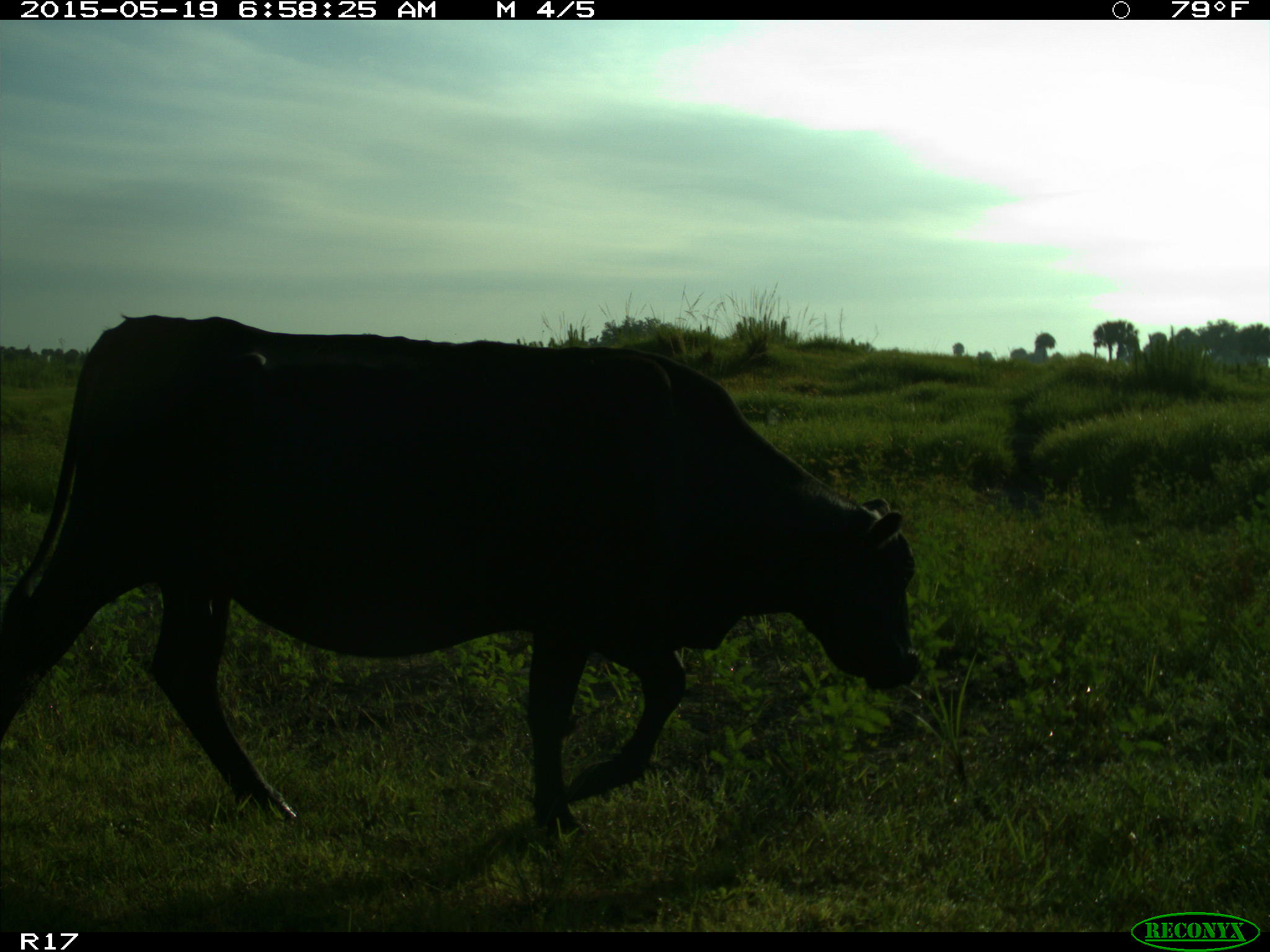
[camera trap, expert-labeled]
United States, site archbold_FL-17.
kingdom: Animalia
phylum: Chordata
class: Mammalia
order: Artiodactyla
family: Bovidae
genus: Bos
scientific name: Bos taurus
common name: domestic cow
Bos taurus (domestic cow).